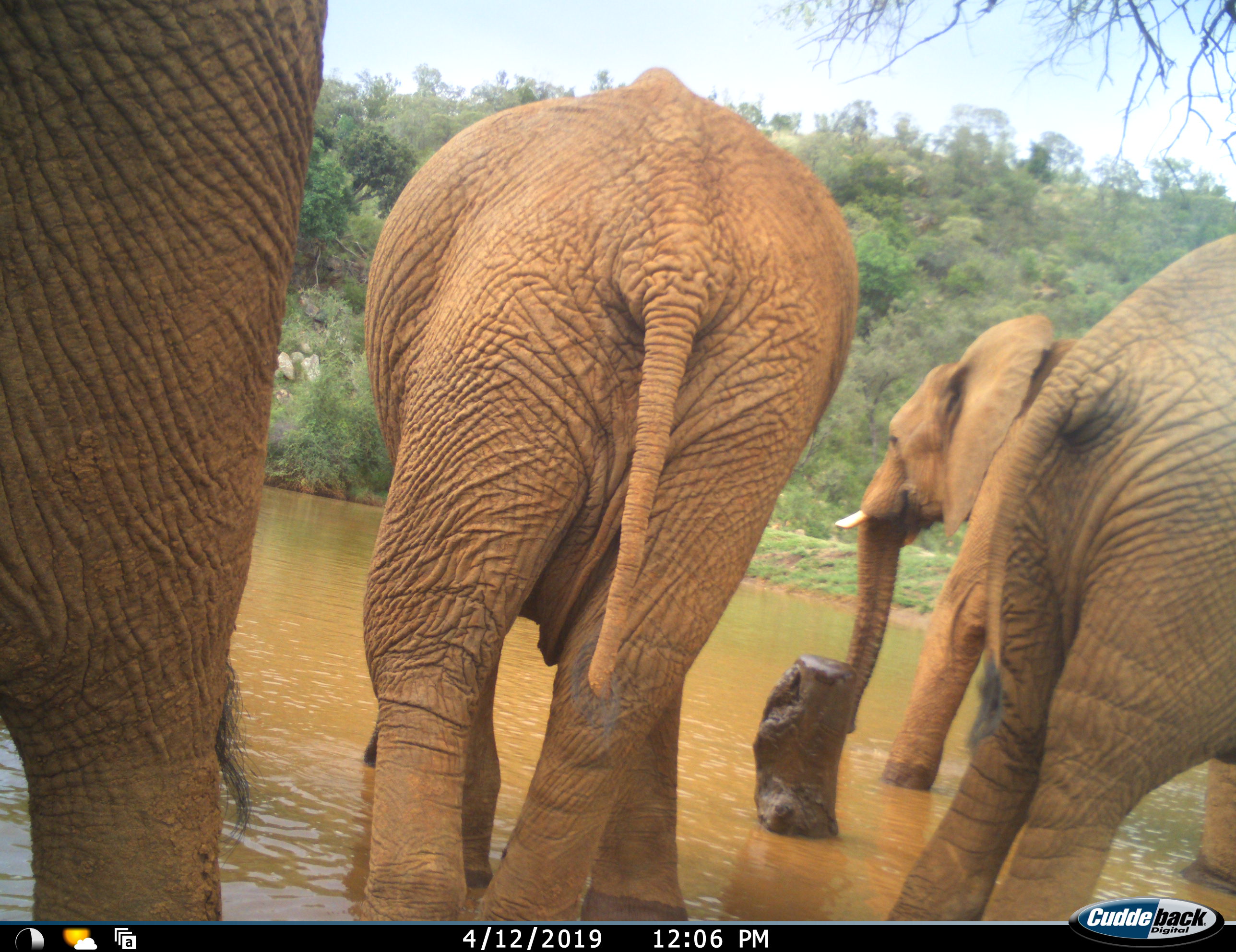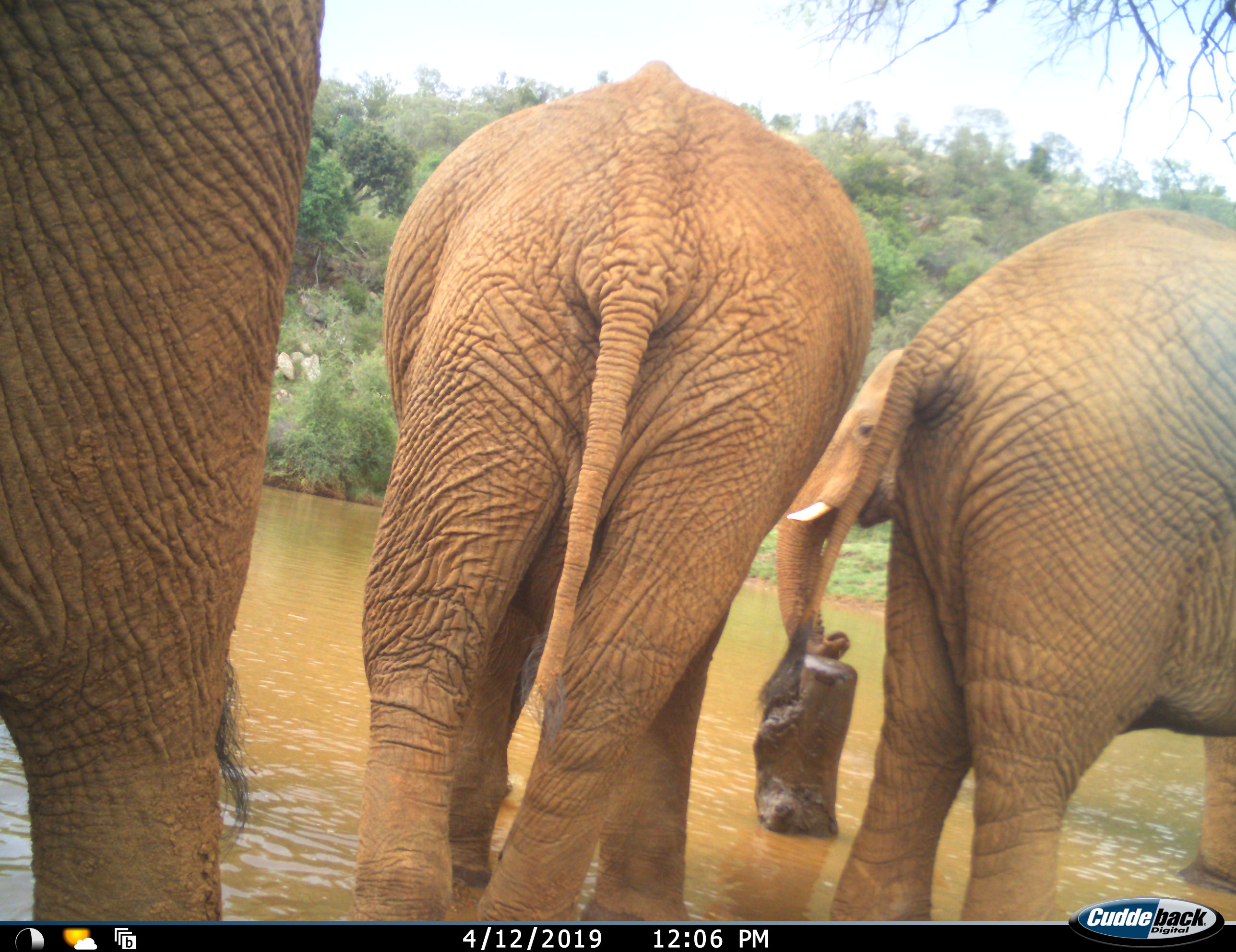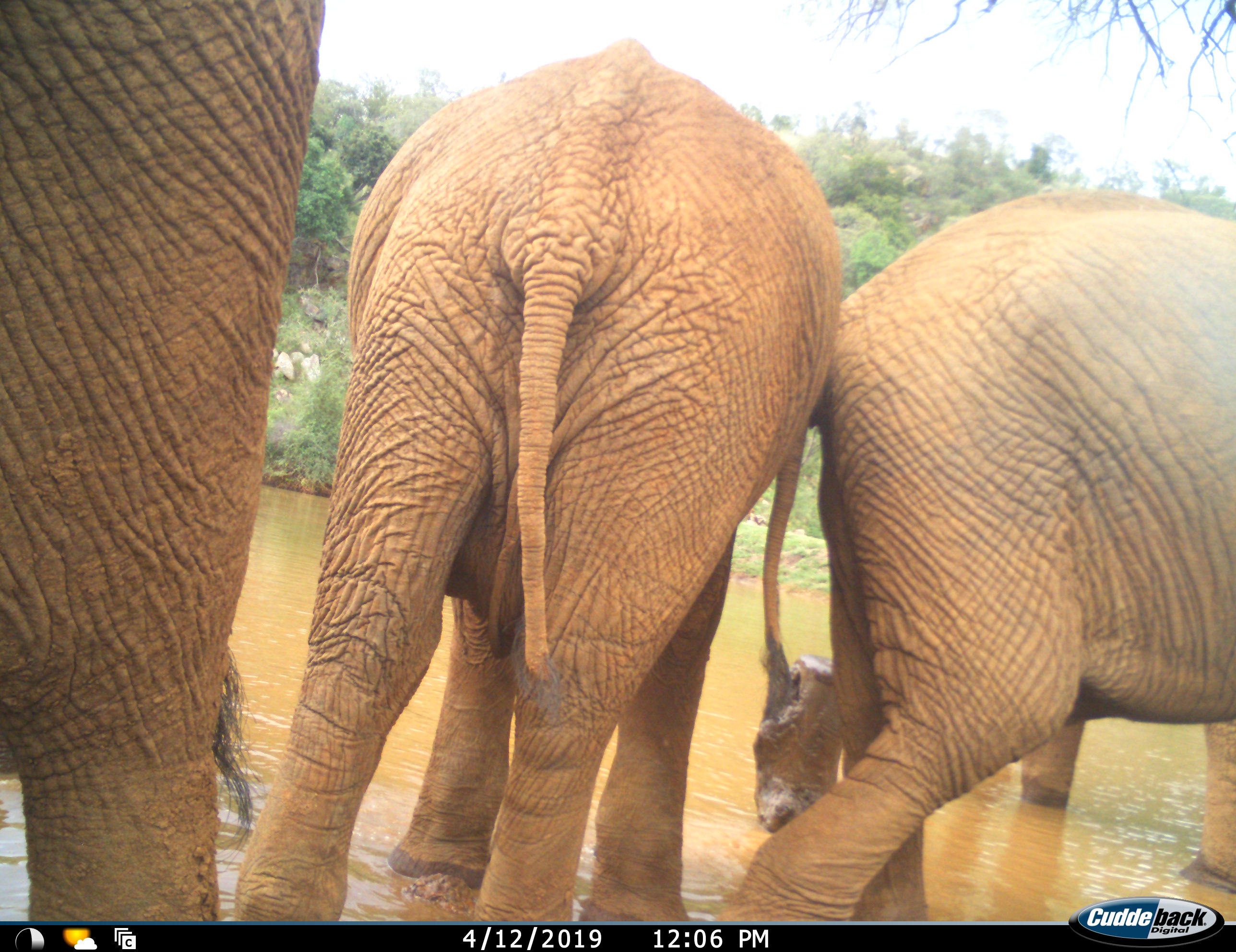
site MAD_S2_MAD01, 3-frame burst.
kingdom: Animalia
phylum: Chordata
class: Mammalia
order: Proboscidea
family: Elephantidae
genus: Loxodonta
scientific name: Loxodonta africana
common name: african bush elephant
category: elephant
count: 4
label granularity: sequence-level